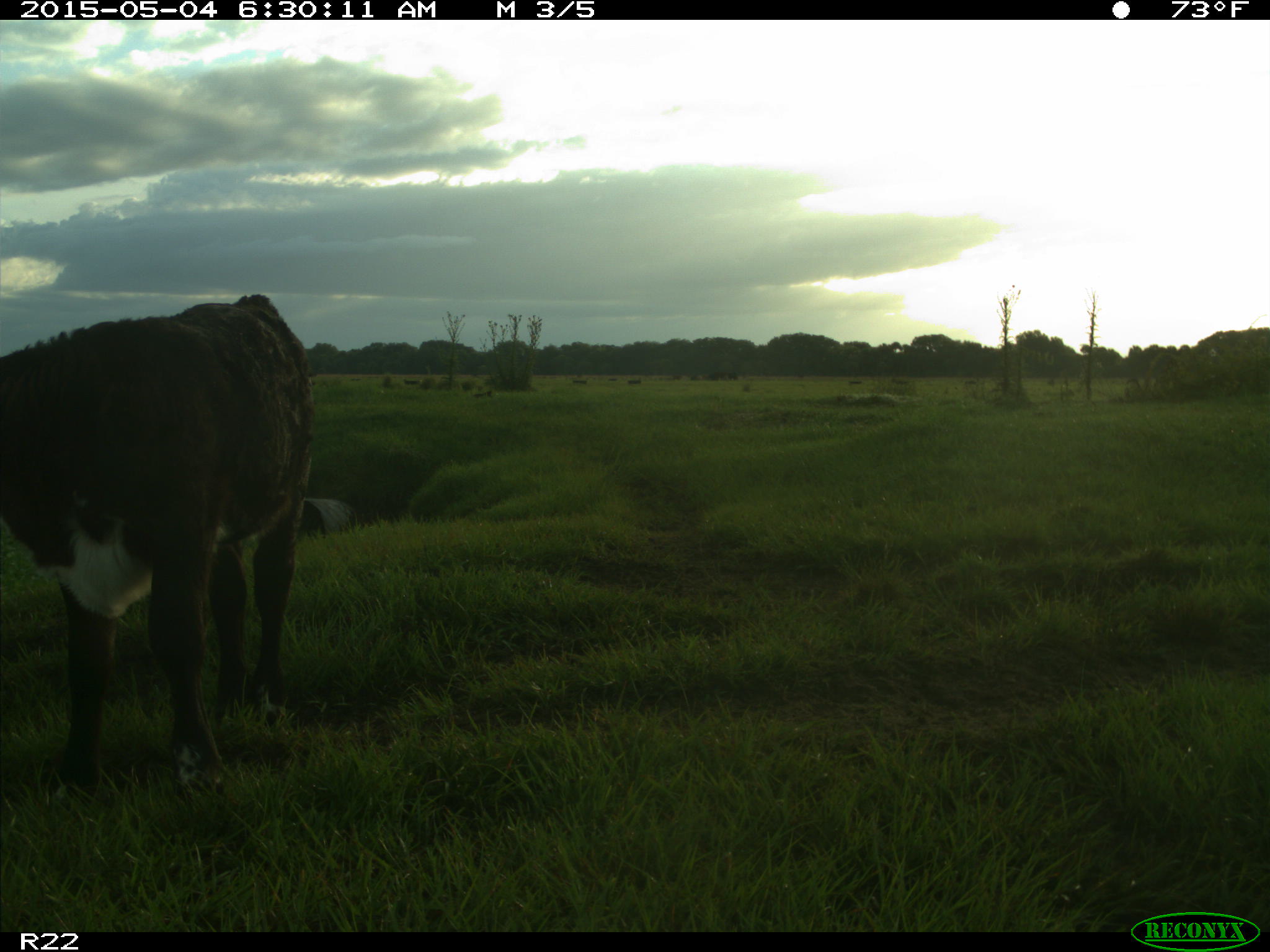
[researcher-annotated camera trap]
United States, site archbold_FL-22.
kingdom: Animalia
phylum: Chordata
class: Mammalia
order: Artiodactyla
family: Bovidae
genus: Bos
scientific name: Bos taurus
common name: domestic cow